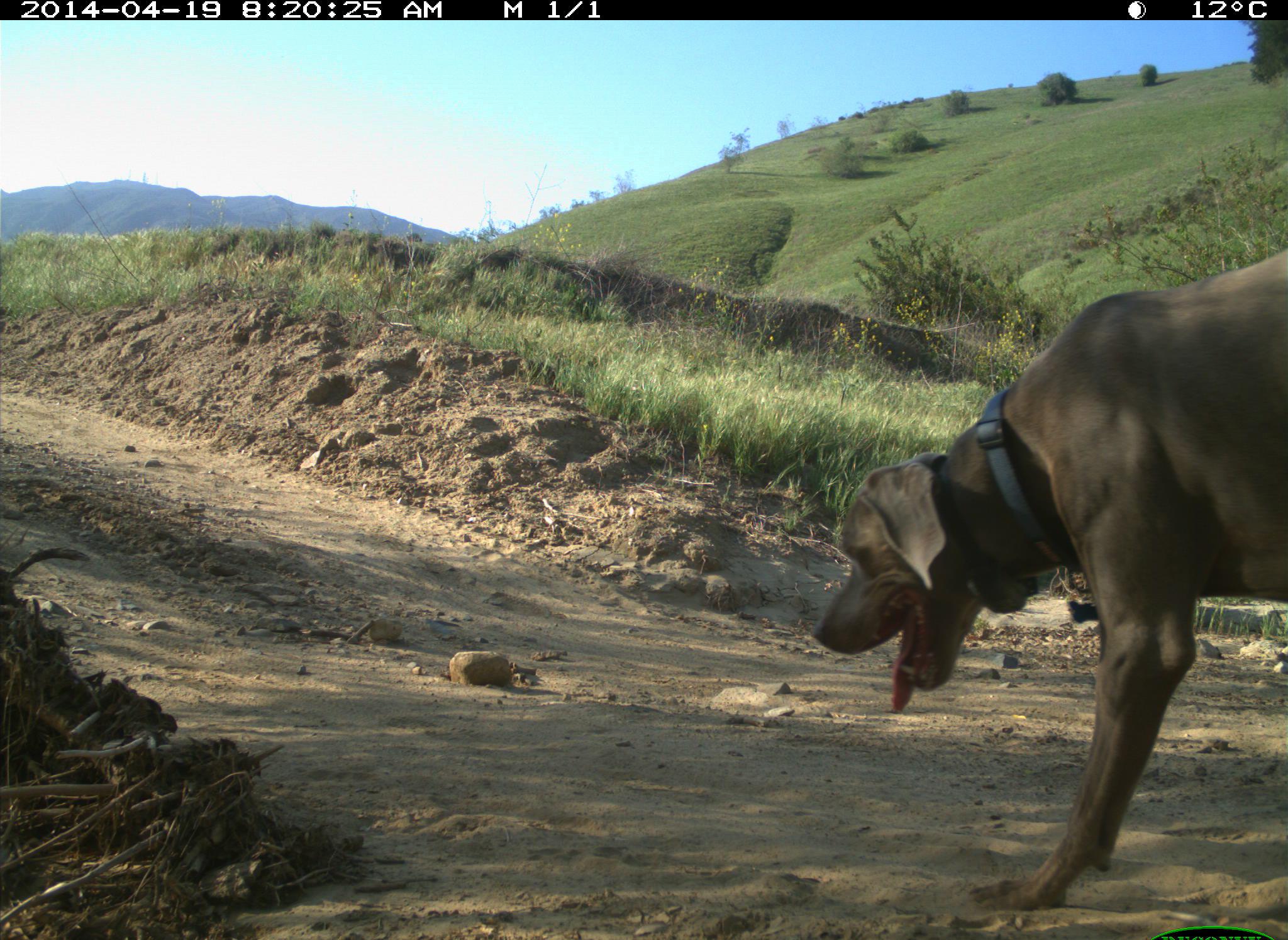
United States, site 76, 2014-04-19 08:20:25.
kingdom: Animalia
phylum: Chordata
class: Mammalia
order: Carnivora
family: Canidae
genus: Canis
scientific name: Canis familiaris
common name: domestic dog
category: dog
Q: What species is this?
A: Dog (domestic dog) (Canis familiaris).